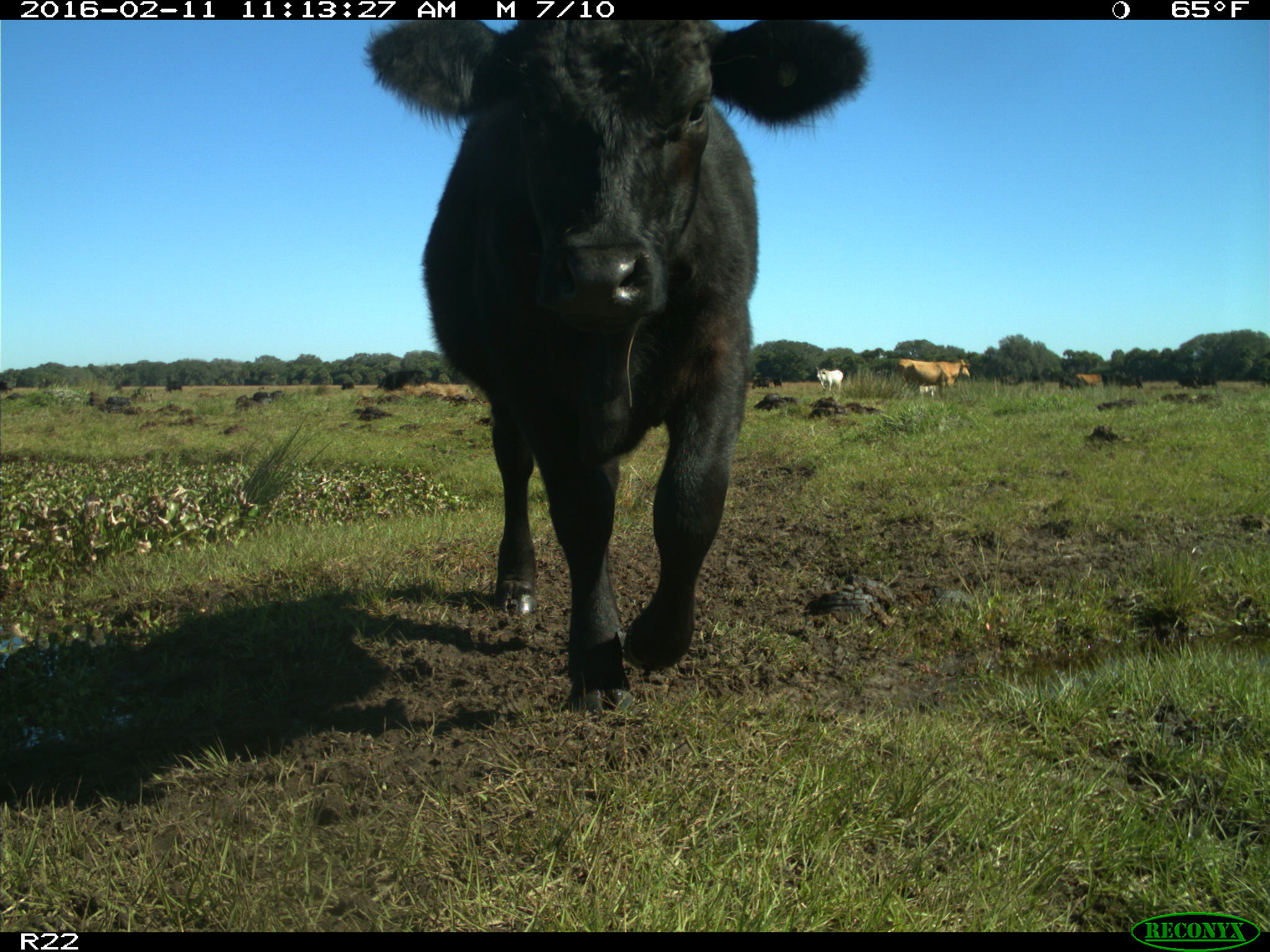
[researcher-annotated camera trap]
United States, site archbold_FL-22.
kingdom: Animalia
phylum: Chordata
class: Mammalia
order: Artiodactyla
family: Bovidae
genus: Bos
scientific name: Bos taurus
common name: domestic cow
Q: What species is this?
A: Bos taurus (domestic cow).